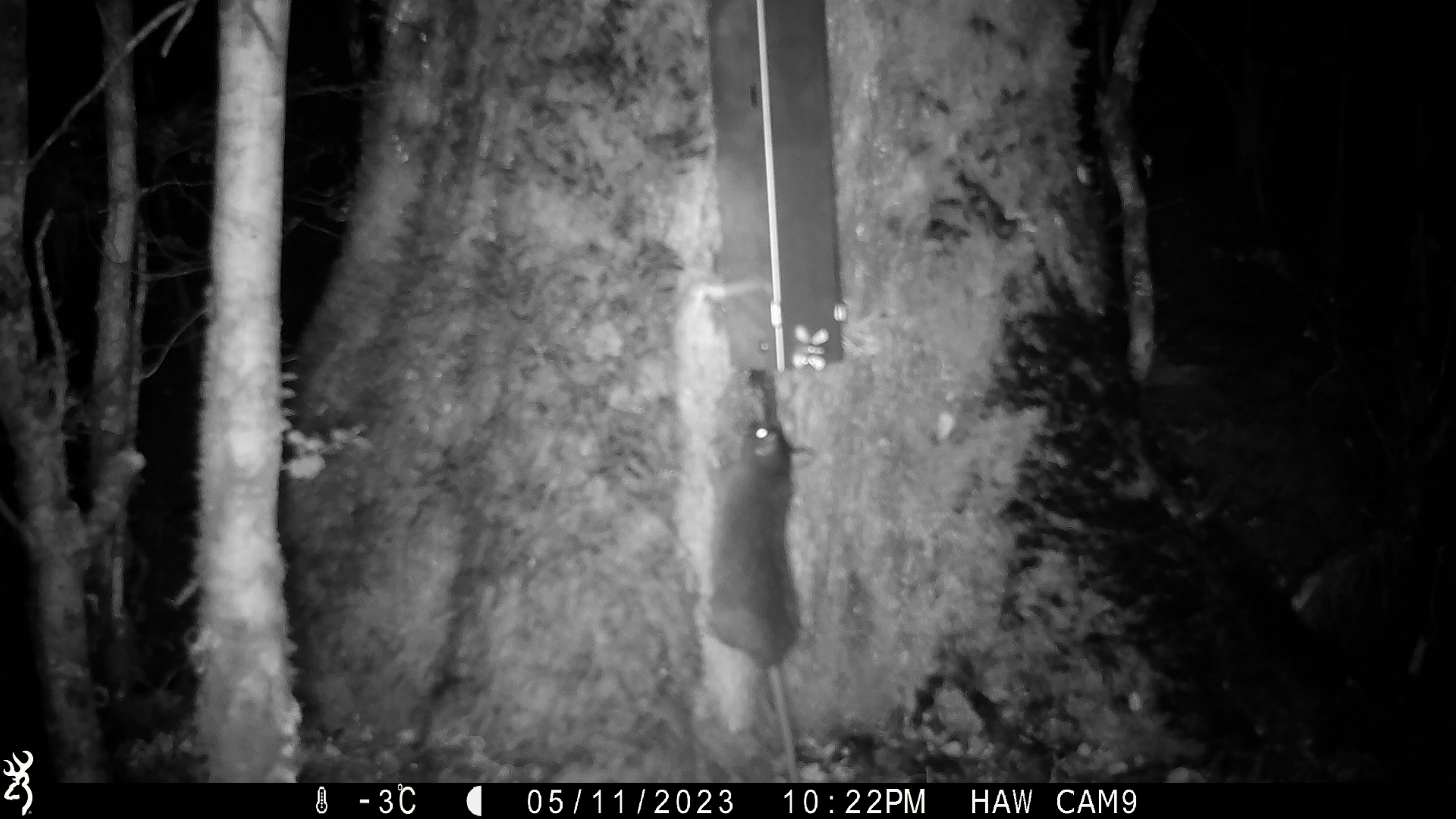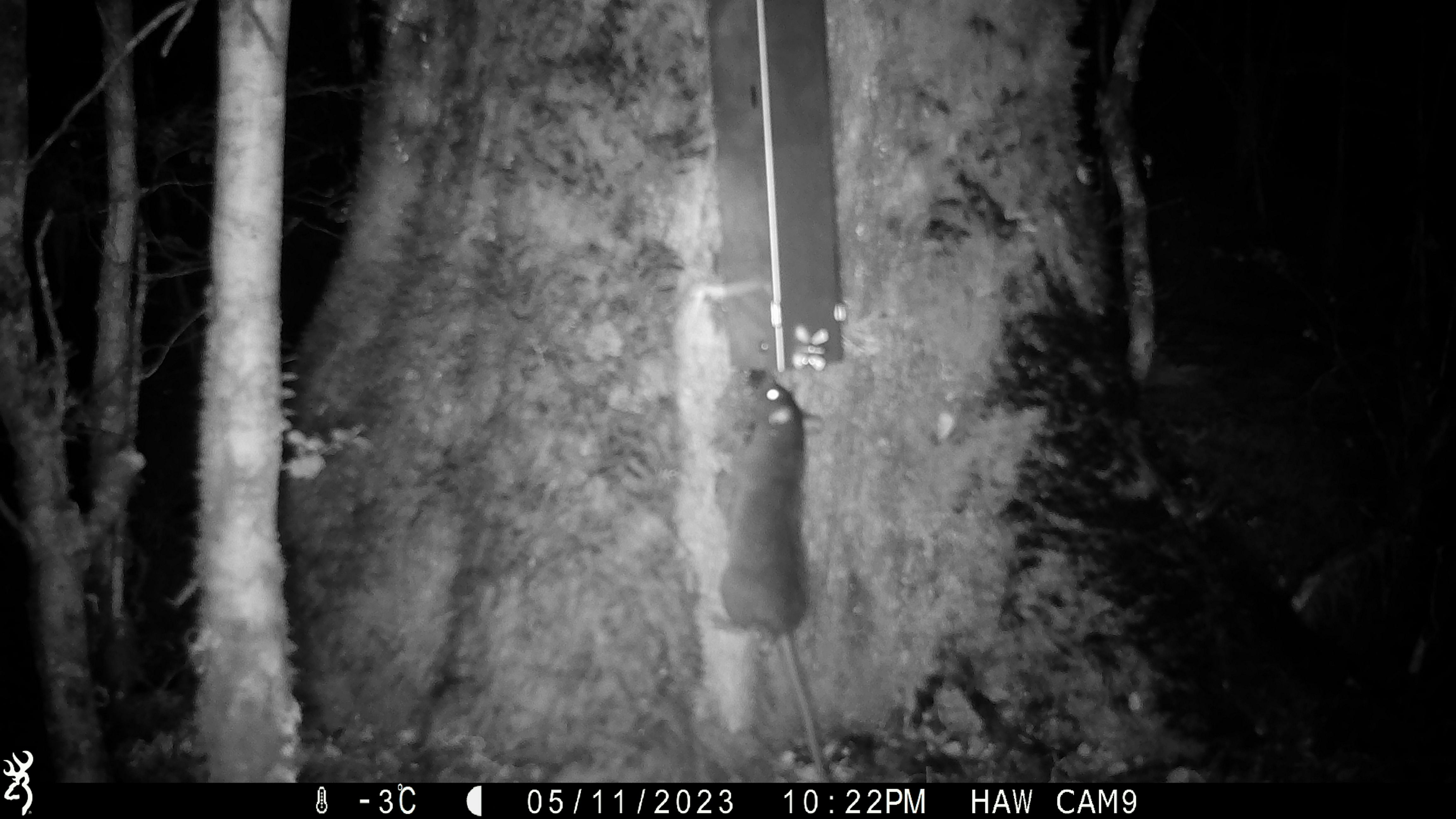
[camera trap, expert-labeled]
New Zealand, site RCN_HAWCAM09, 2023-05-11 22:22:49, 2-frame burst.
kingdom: Animalia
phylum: Chordata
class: Mammalia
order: Rodentia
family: Muridae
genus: Rattus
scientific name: Rattus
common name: rat